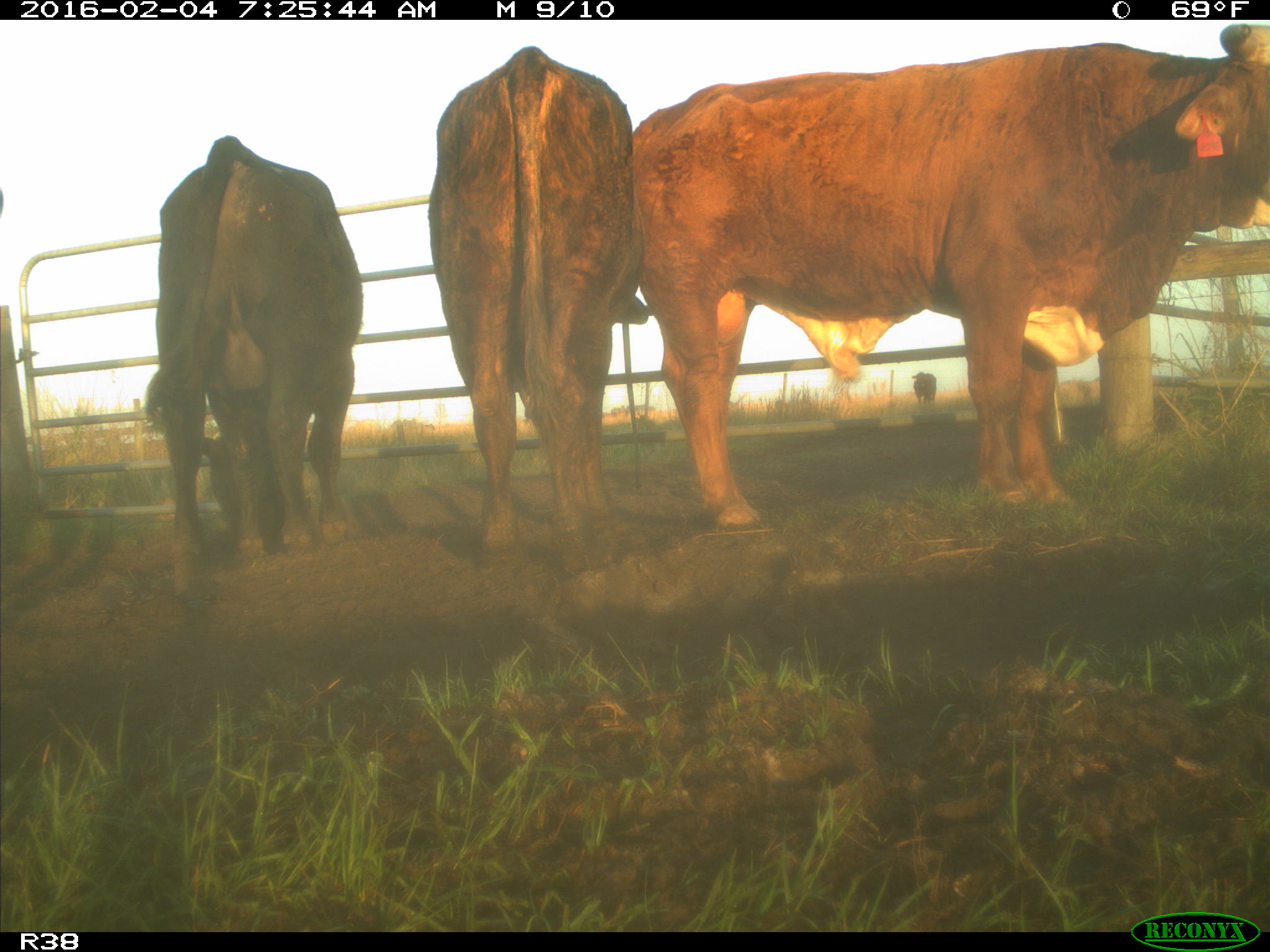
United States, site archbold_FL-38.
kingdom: Animalia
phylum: Chordata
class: Mammalia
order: Artiodactyla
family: Bovidae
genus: Bos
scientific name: Bos taurus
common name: domestic cow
Bos taurus (domestic cow).